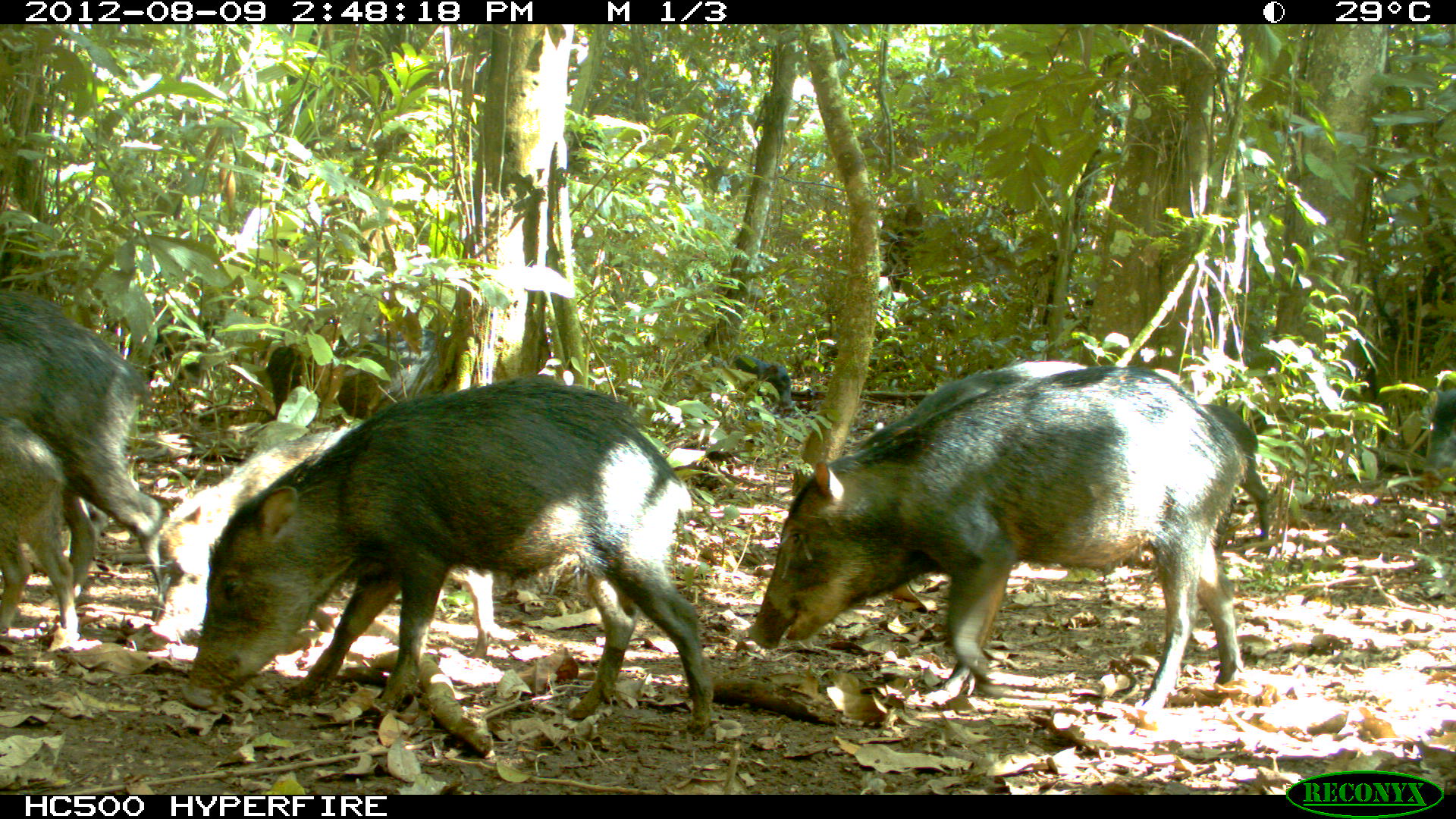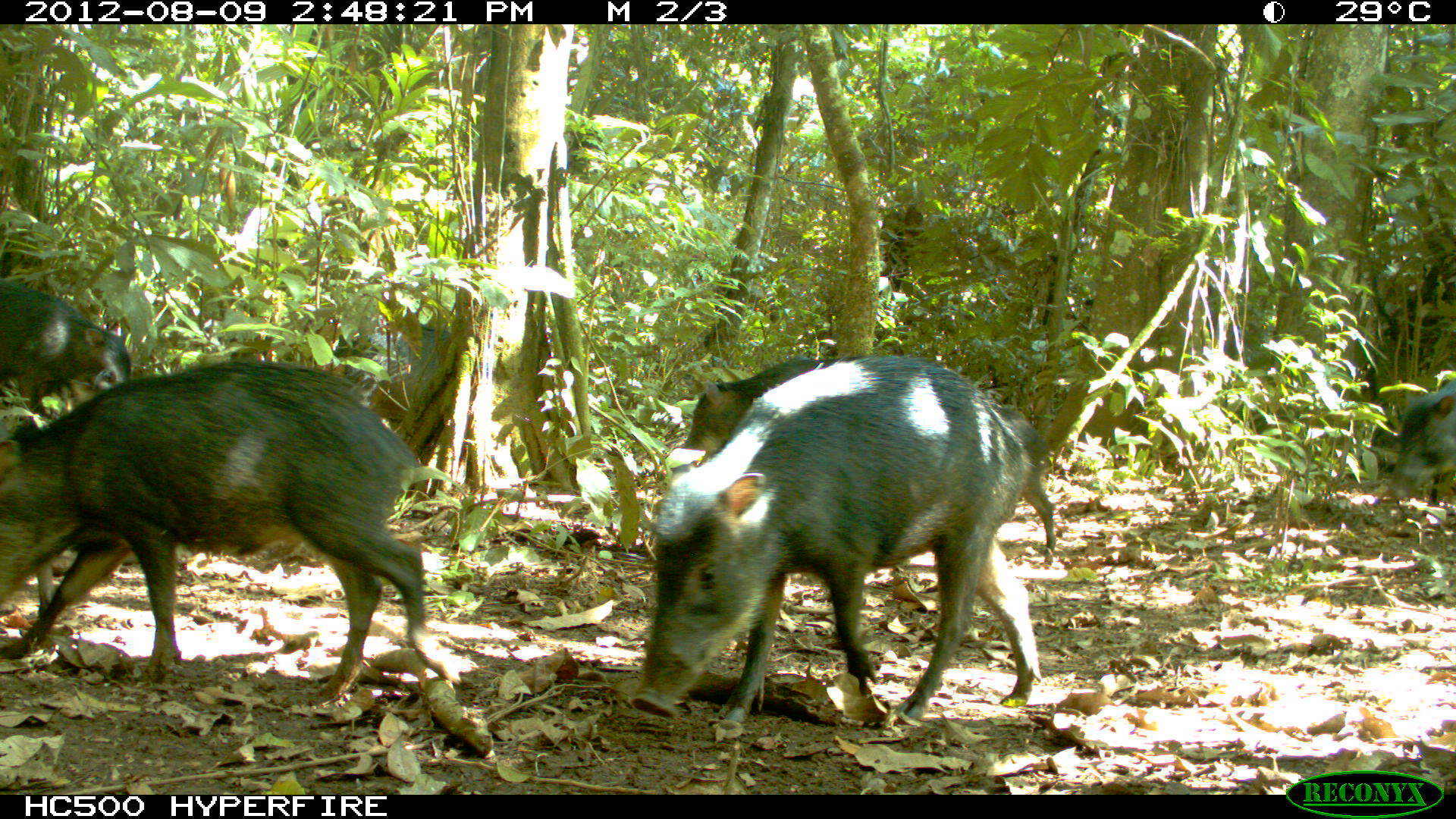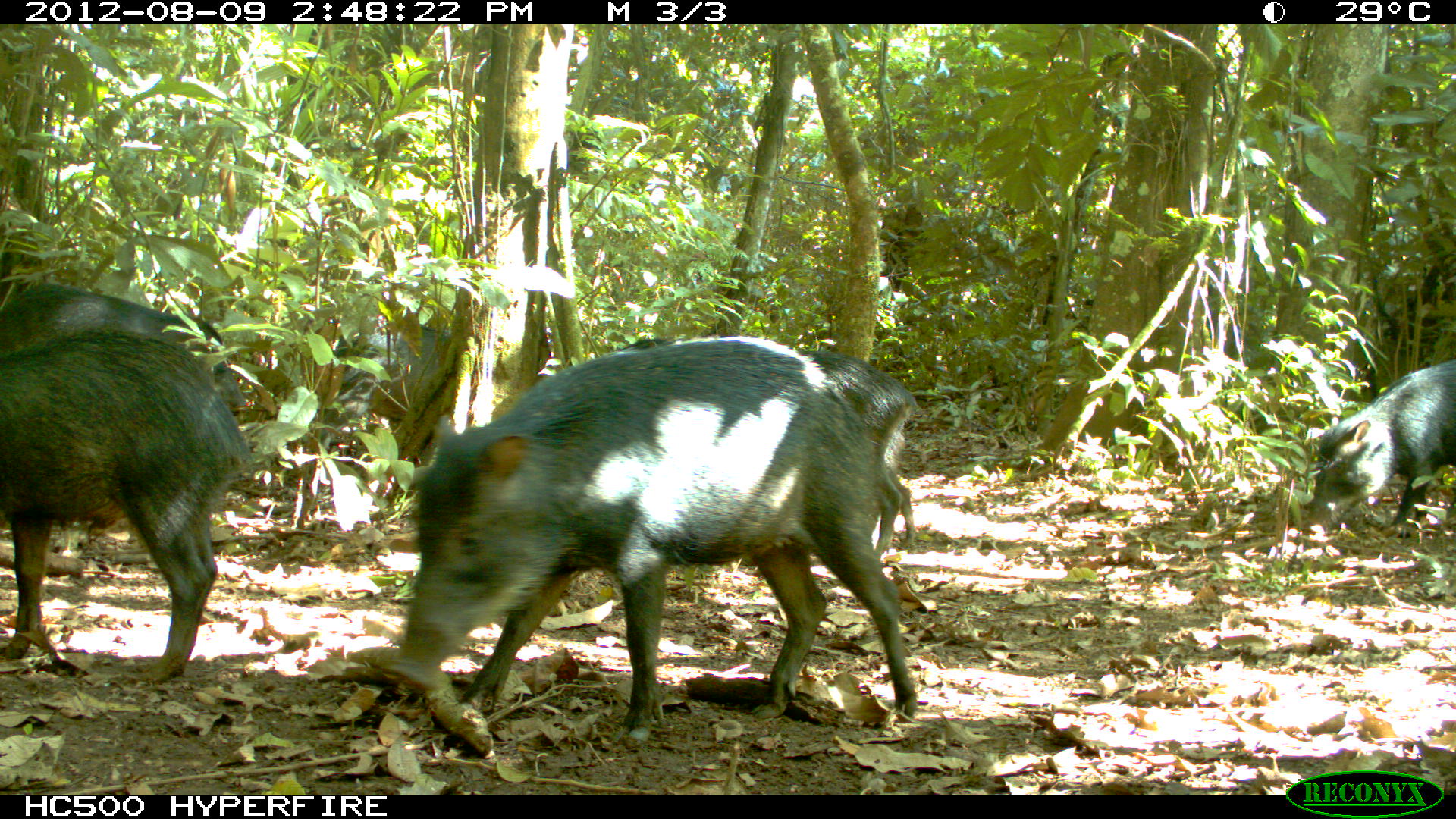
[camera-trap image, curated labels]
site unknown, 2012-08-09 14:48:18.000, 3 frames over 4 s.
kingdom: Animalia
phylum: Chordata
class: Mammalia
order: Artiodactyla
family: Tayassuidae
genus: Tayassu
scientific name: Tayassu pecari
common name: white-lipped peccary